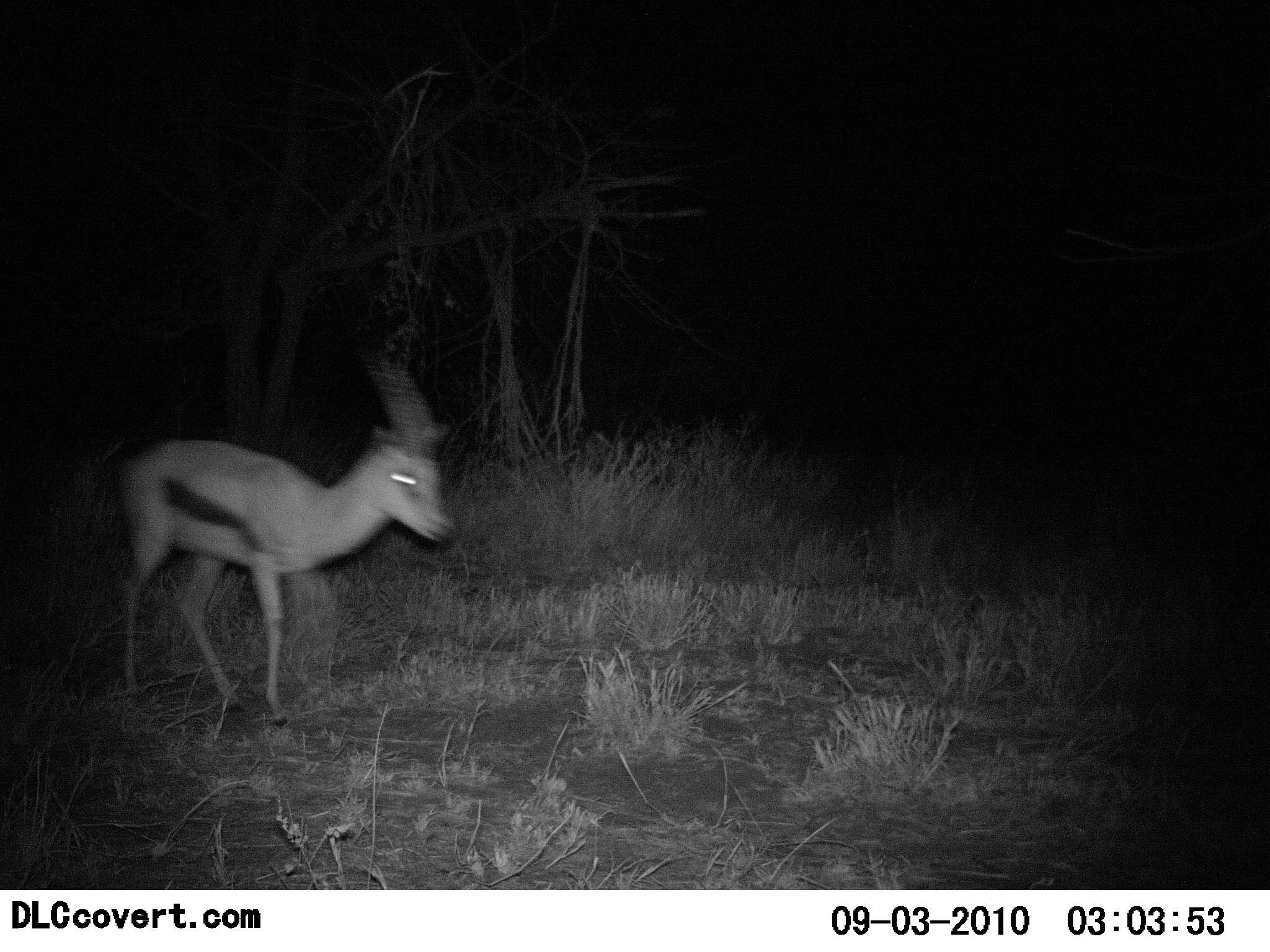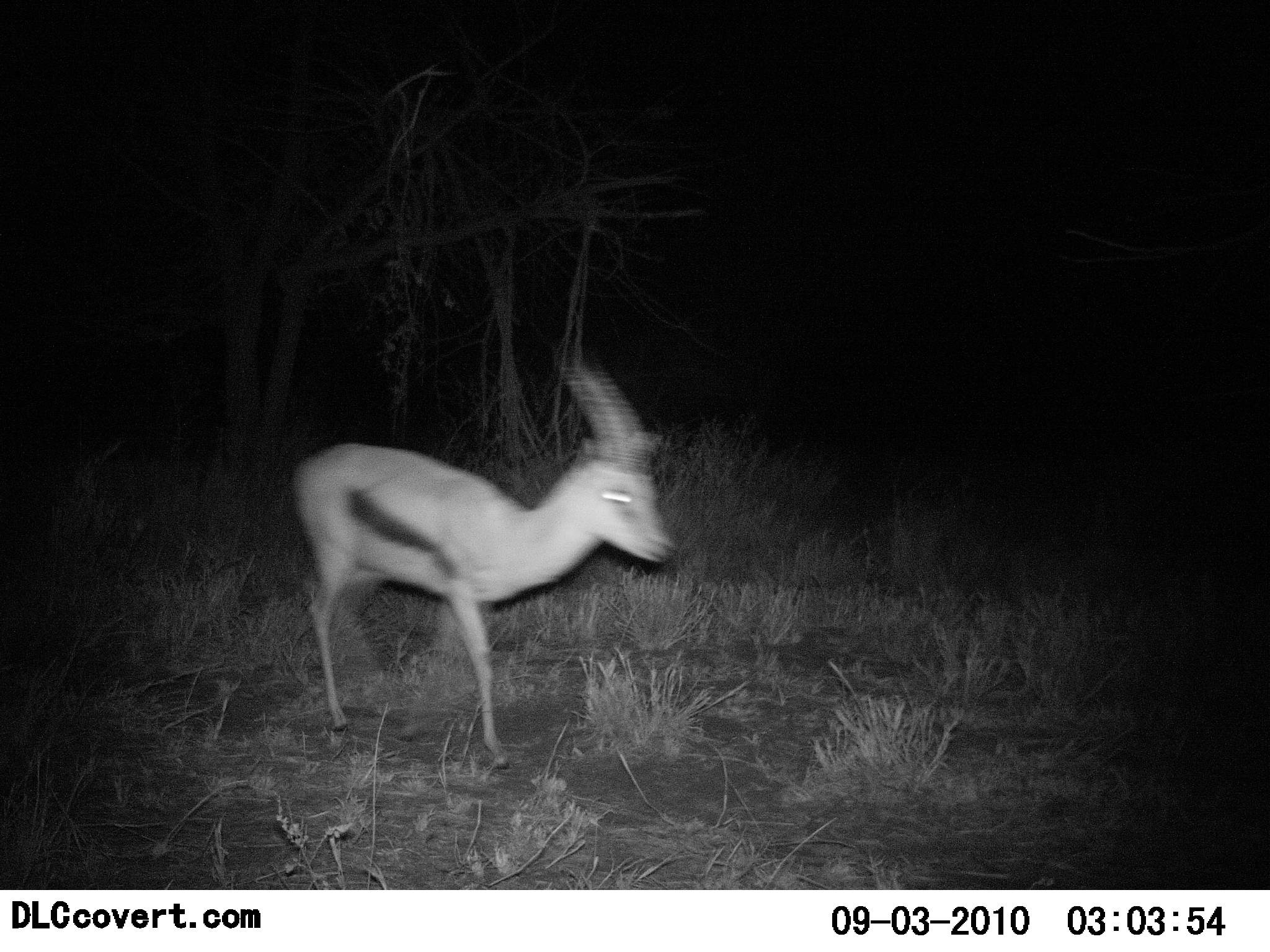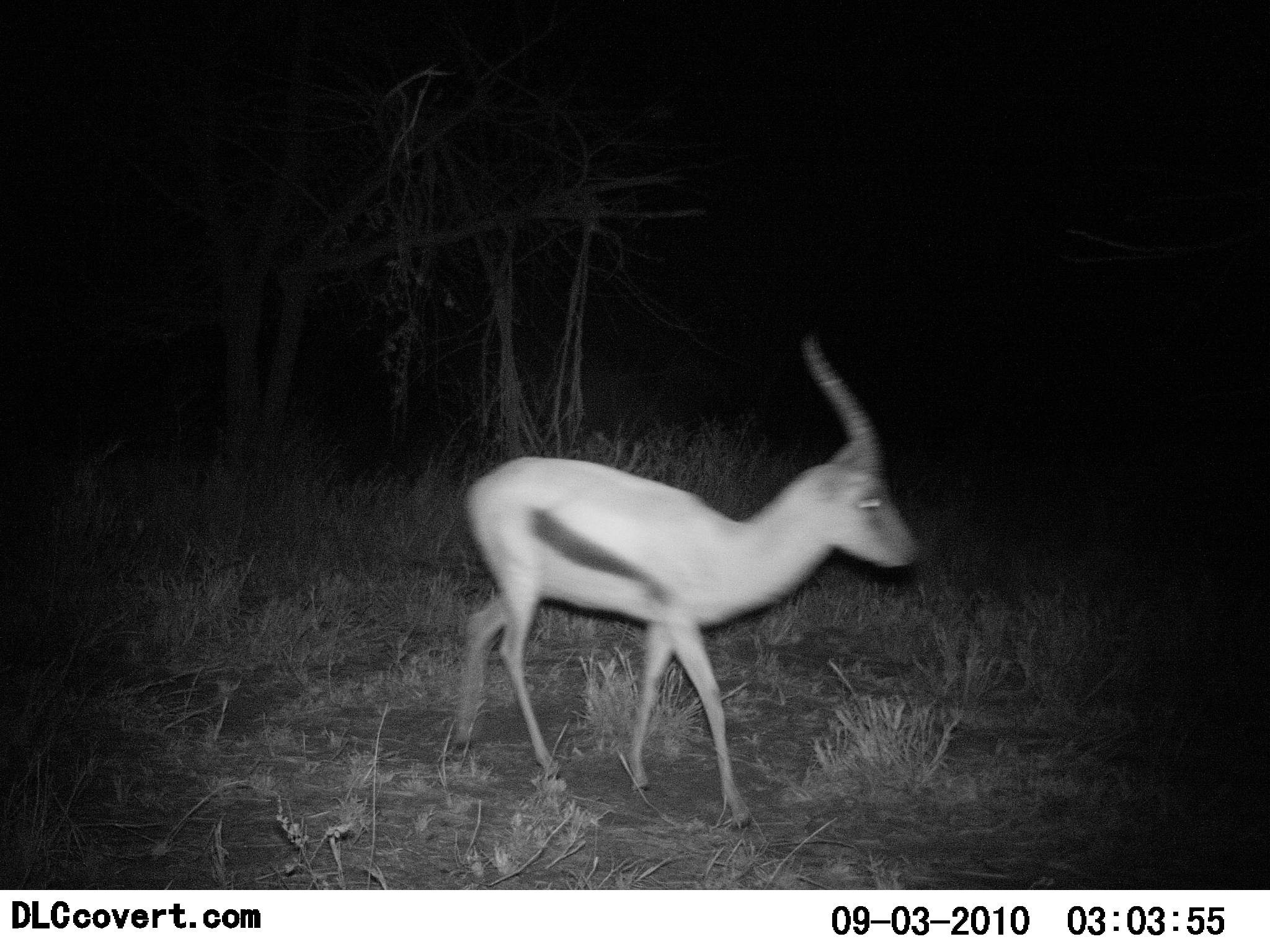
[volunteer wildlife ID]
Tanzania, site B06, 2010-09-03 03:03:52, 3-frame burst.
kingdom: Animalia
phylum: Chordata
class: Mammalia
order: Artiodactyla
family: Bovidae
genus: Eudorcas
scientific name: Eudorcas thomsonii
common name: thomson's gazelle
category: gazellethomsons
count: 1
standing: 0%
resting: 0%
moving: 100%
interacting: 0%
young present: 0%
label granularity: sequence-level